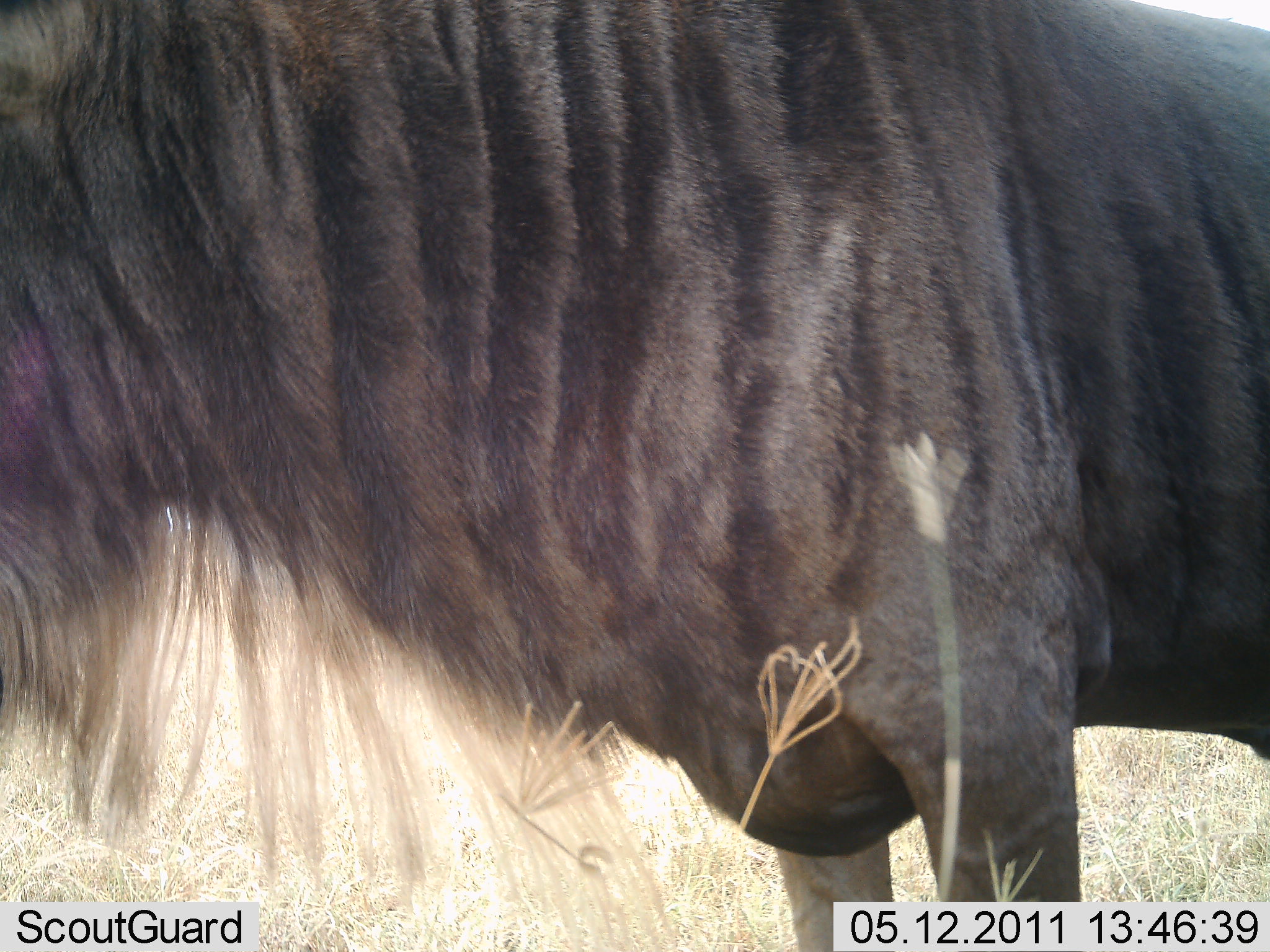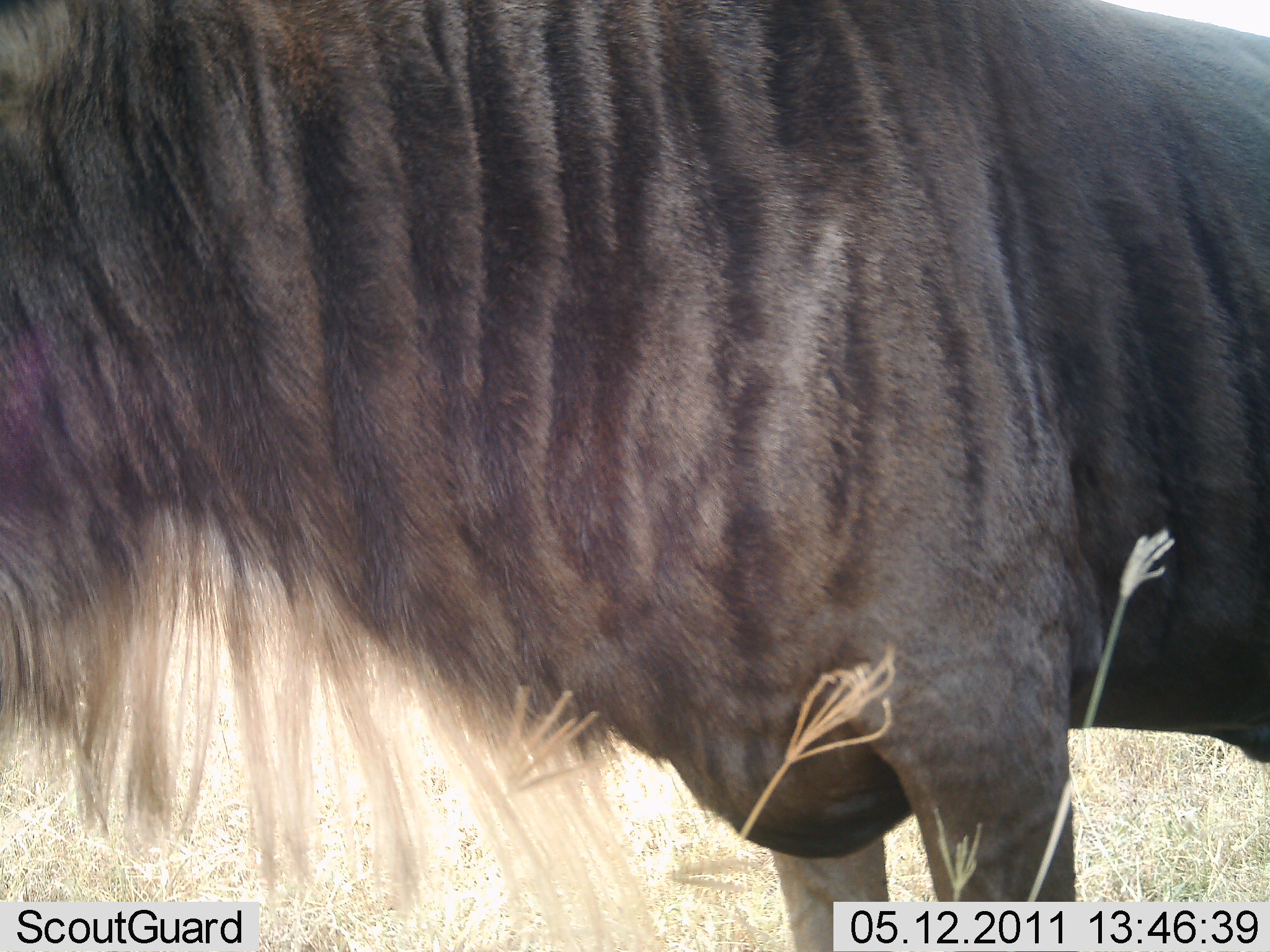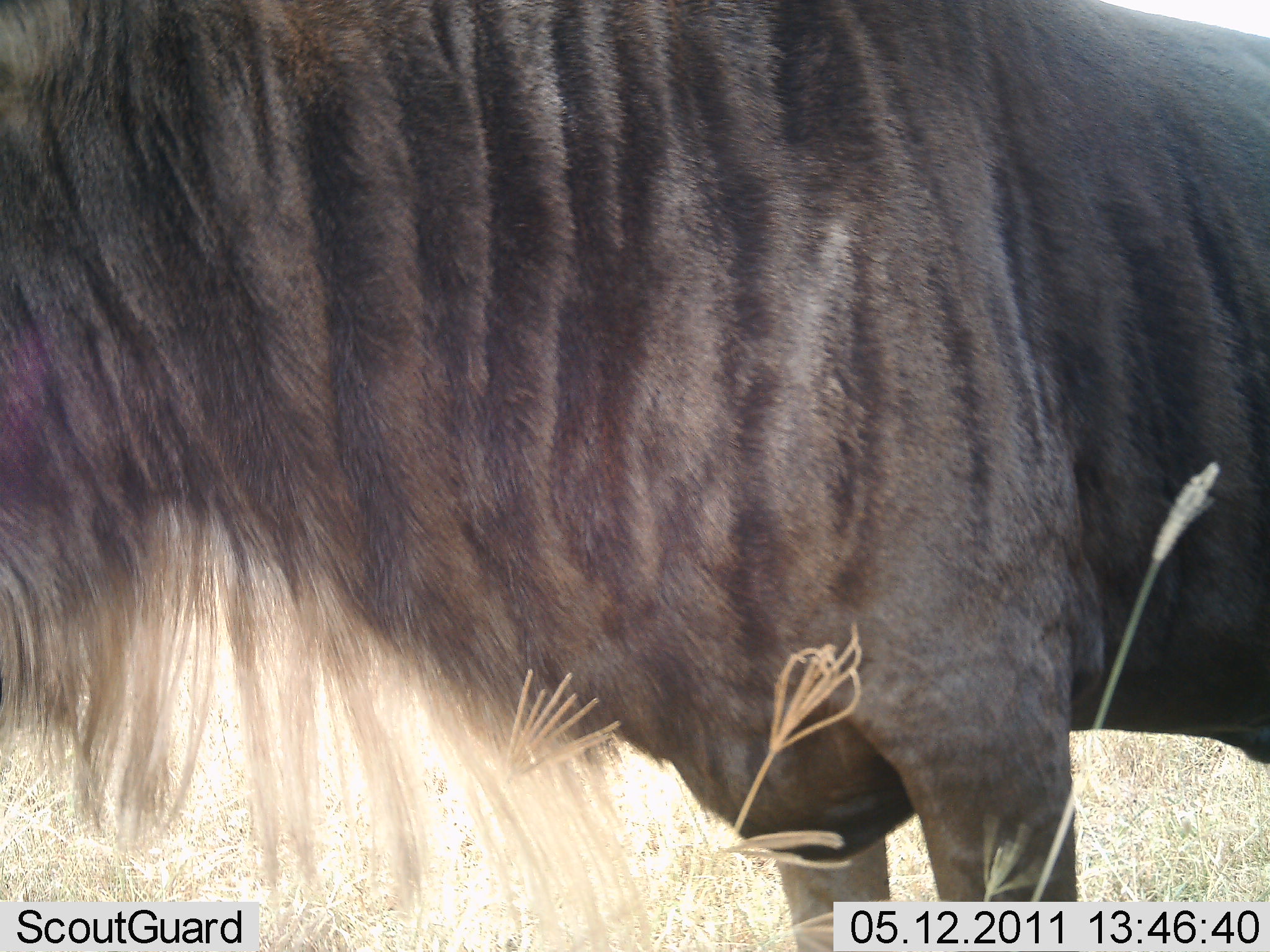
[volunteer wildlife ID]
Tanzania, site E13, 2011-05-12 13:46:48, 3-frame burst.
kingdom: Animalia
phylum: Chordata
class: Mammalia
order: Artiodactyla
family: Bovidae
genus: Connochaetes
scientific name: Connochaetes taurinus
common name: blue wildebeest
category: wildebeest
Wildebeest (blue wildebeest) (Connochaetes taurinus), count 1. Behavior (volunteer vote fractions): standing 100%, resting 0%, moving 0%, interacting 0%. Young present (vote fraction): 0%. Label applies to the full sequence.